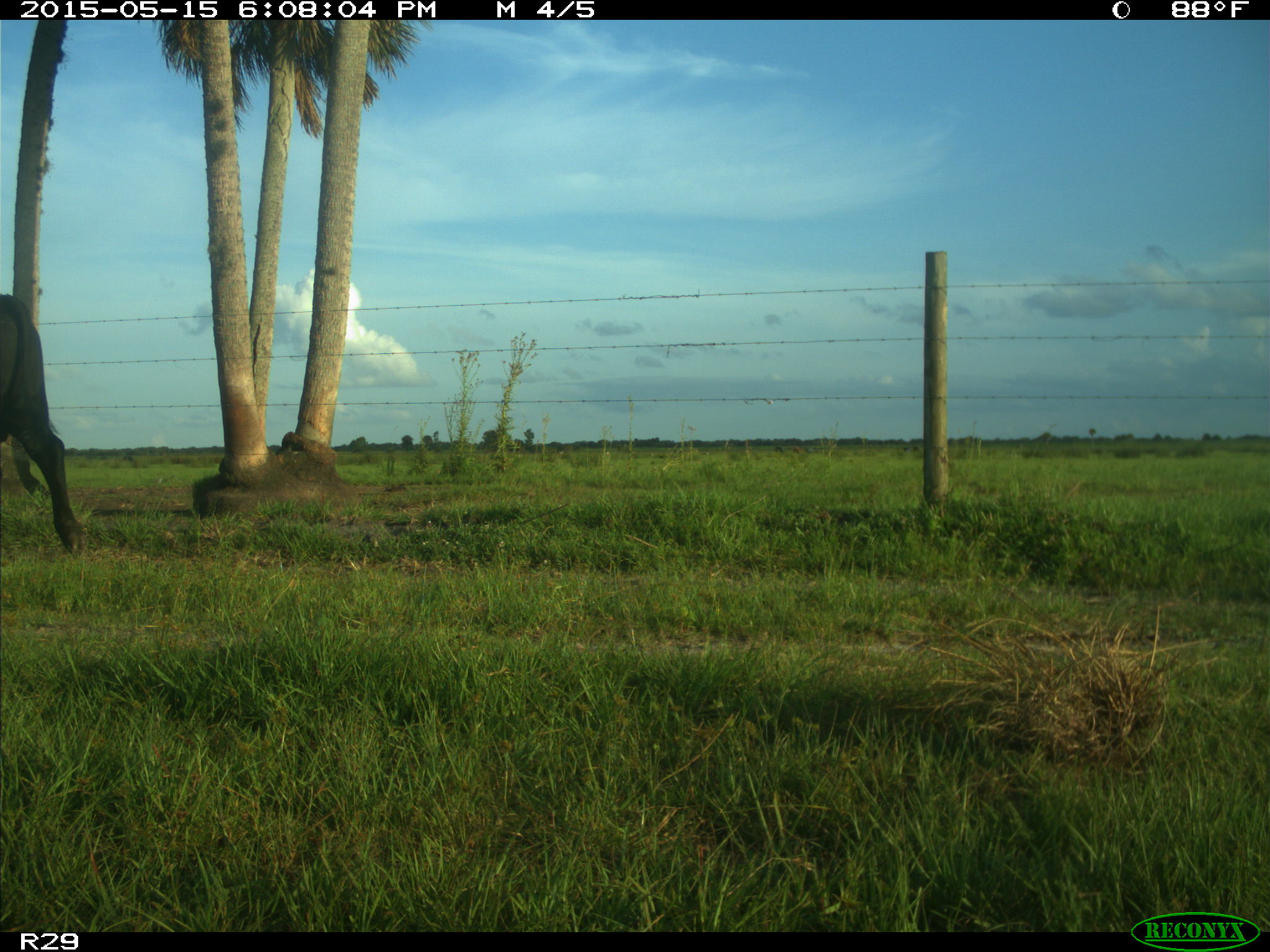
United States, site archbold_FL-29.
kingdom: Animalia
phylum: Chordata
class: Mammalia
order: Artiodactyla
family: Bovidae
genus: Bos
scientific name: Bos taurus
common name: domestic cow